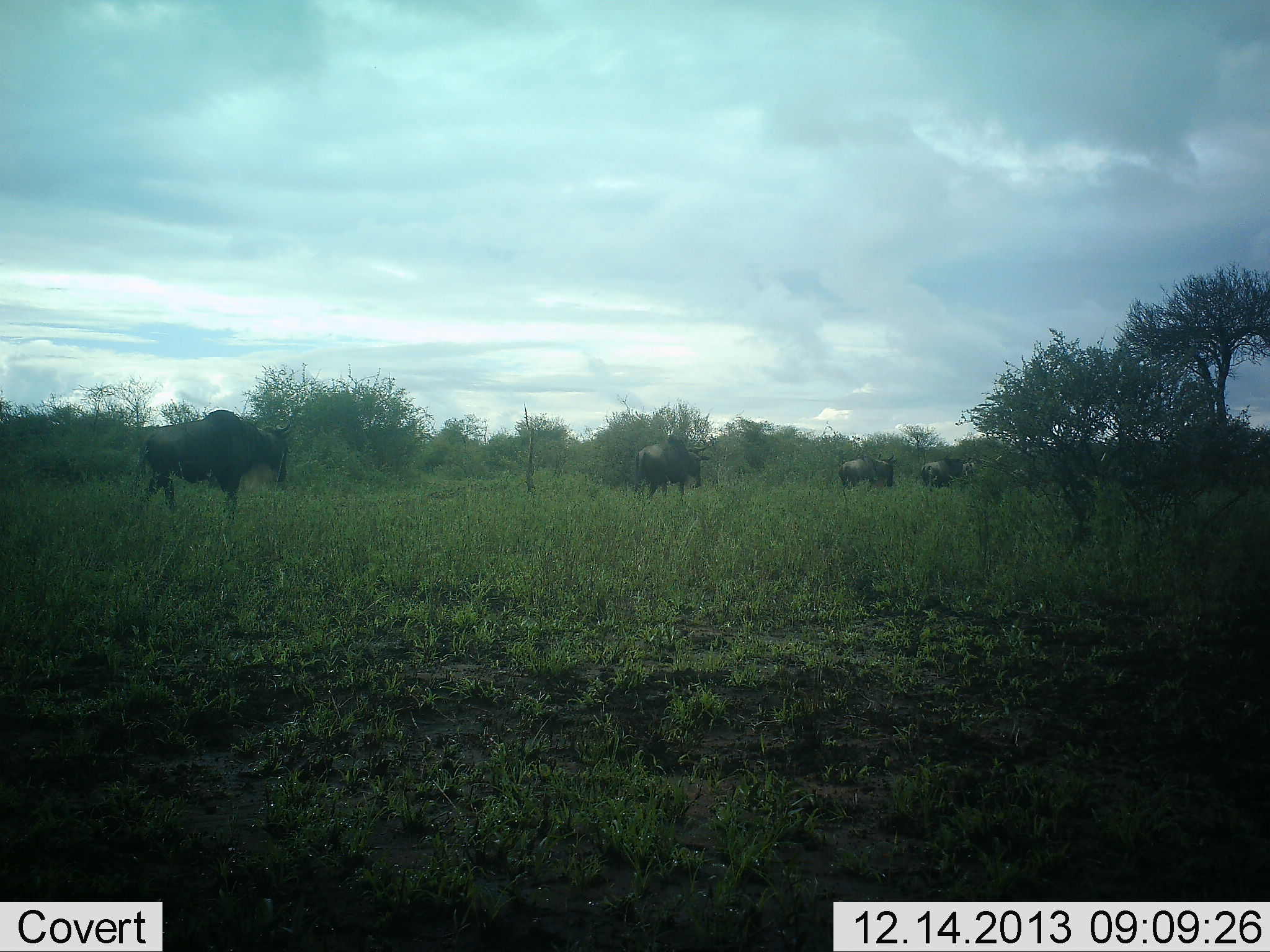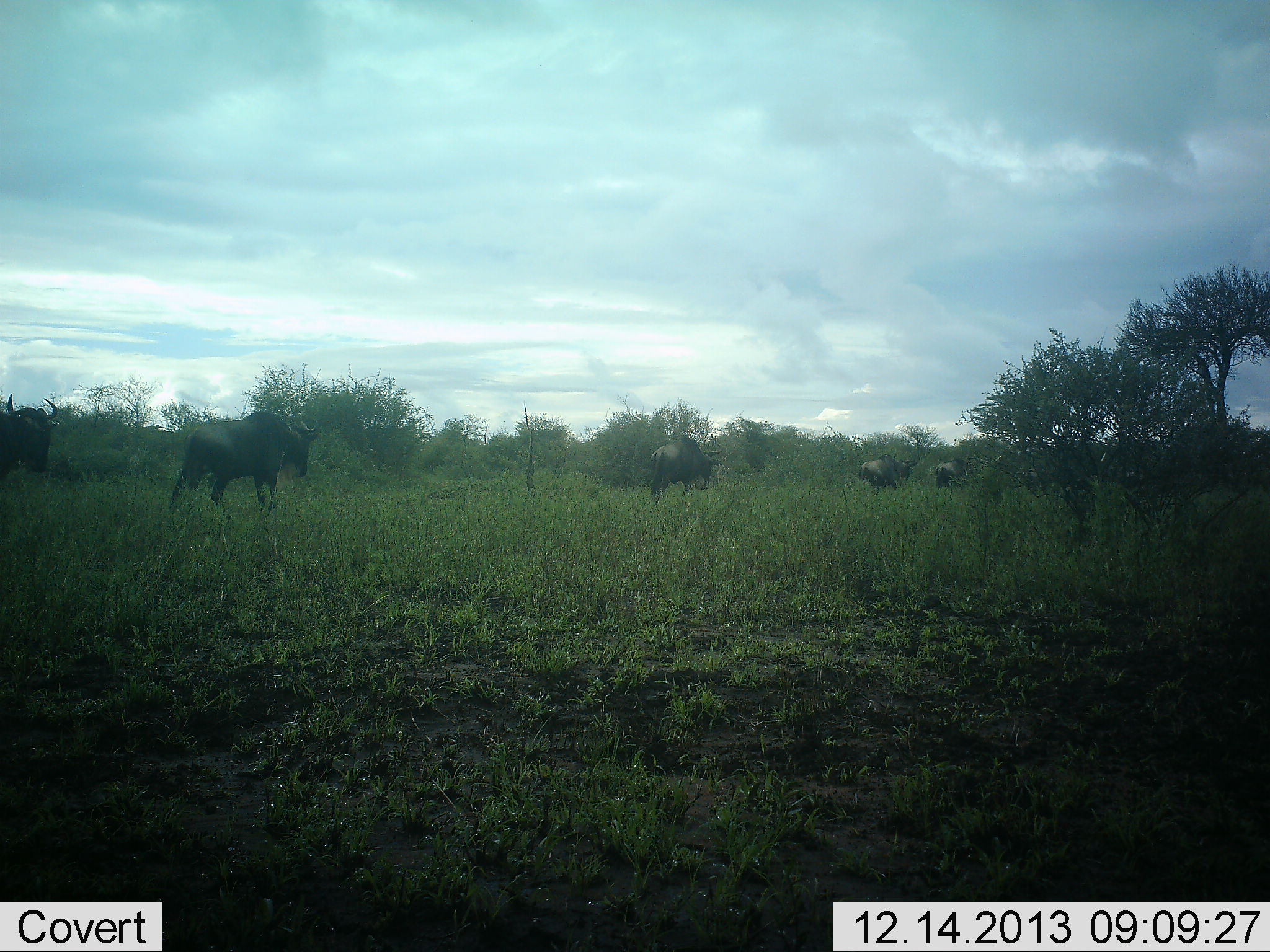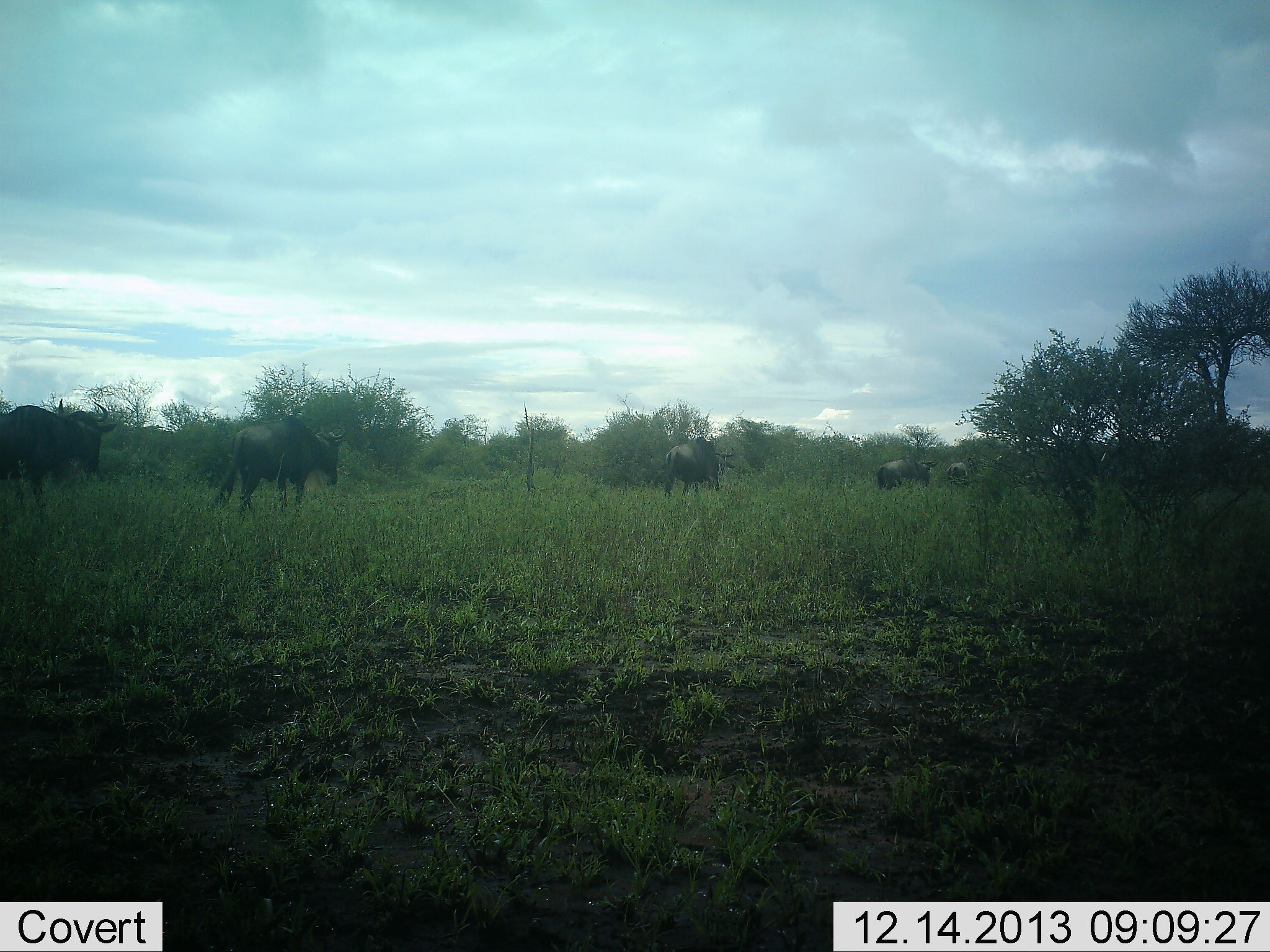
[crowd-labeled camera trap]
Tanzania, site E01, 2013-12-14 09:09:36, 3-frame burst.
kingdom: Animalia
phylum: Chordata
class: Mammalia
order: Artiodactyla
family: Bovidae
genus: Connochaetes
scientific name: Connochaetes taurinus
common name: blue wildebeest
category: wildebeest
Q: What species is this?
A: Wildebeest (blue wildebeest) (Connochaetes taurinus).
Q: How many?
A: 6.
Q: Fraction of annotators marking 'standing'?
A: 10%.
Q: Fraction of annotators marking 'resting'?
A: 0%.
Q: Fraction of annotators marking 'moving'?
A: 100%.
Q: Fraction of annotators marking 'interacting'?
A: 0%.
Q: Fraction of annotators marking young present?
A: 0%.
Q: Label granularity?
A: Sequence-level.